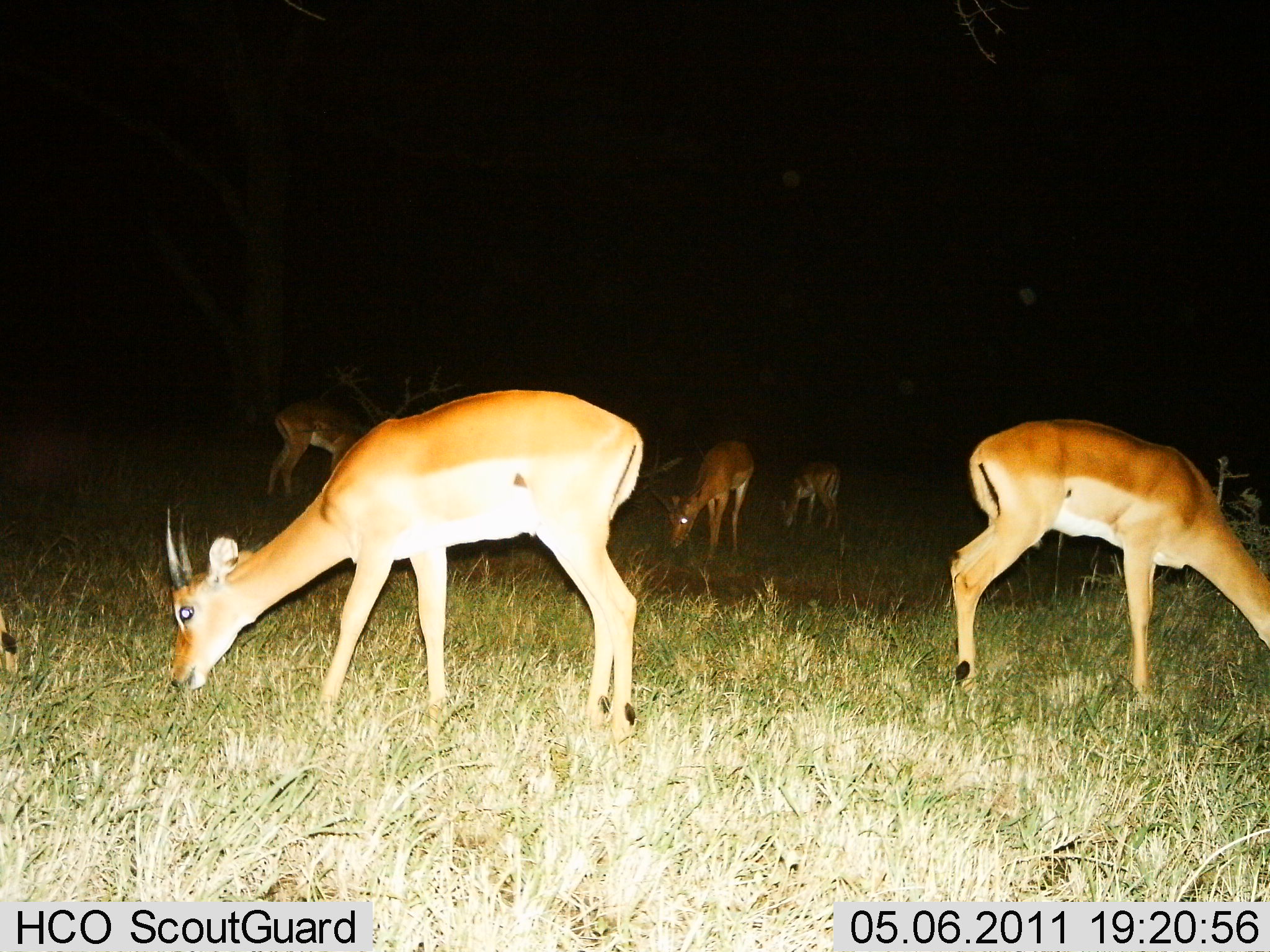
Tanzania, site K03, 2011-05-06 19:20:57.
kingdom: Animalia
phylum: Chordata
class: Mammalia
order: Artiodactyla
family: Bovidae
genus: Nanger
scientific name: Nanger granti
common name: grant's gazelle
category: gazellegrants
Gazellegrants (grant's gazelle) (Nanger granti), count 5. Behavior (volunteer vote fractions): standing 27%, resting 0%, moving 0%, interacting 0%. Young present (vote fraction): 0%. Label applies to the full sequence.